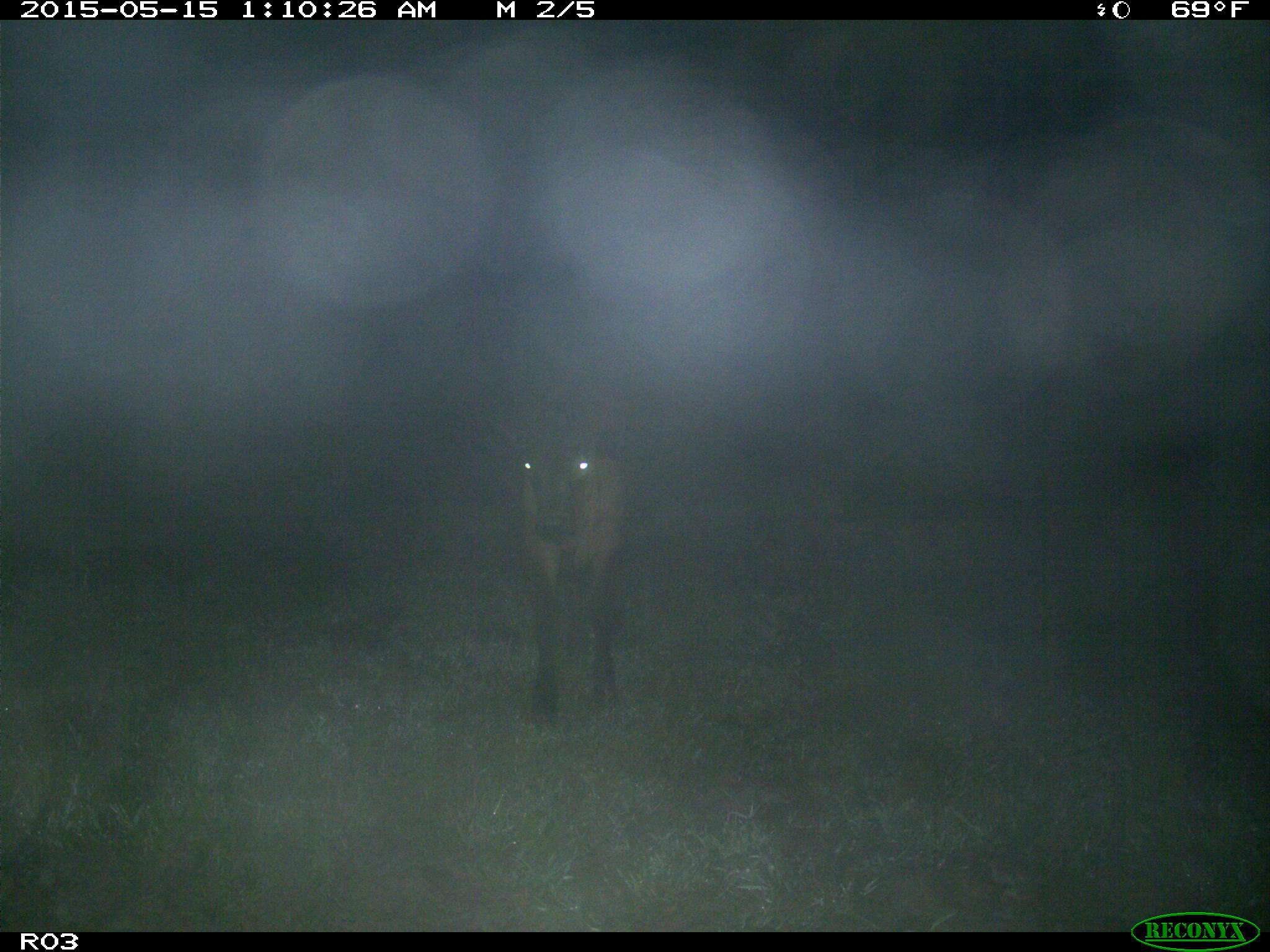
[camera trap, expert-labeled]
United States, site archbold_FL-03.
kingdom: Animalia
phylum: Chordata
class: Mammalia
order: Artiodactyla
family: Bovidae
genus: Bos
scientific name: Bos taurus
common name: domestic cow